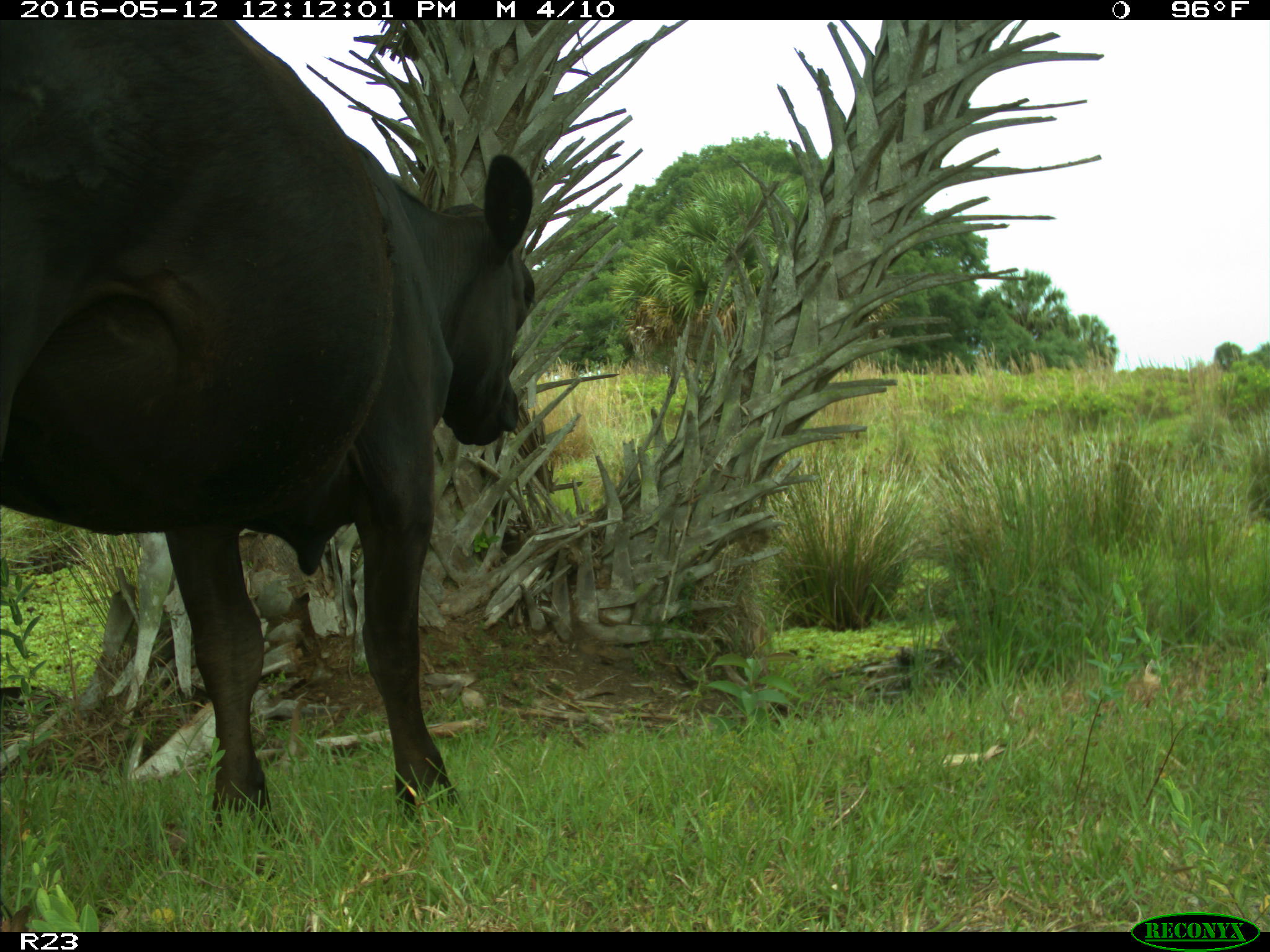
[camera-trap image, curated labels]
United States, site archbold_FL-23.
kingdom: Animalia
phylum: Chordata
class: Mammalia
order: Artiodactyla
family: Bovidae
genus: Bos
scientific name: Bos taurus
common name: domestic cow